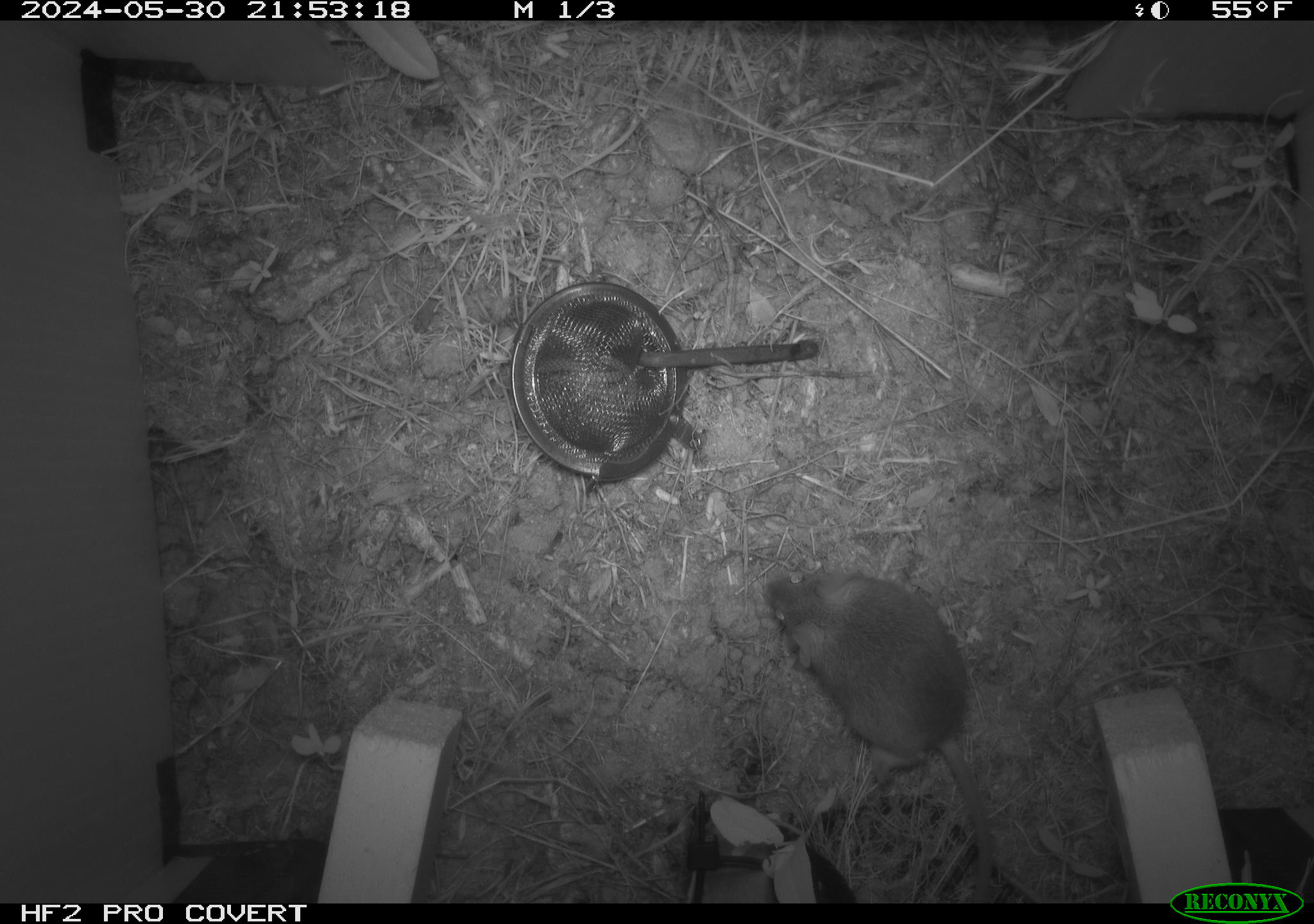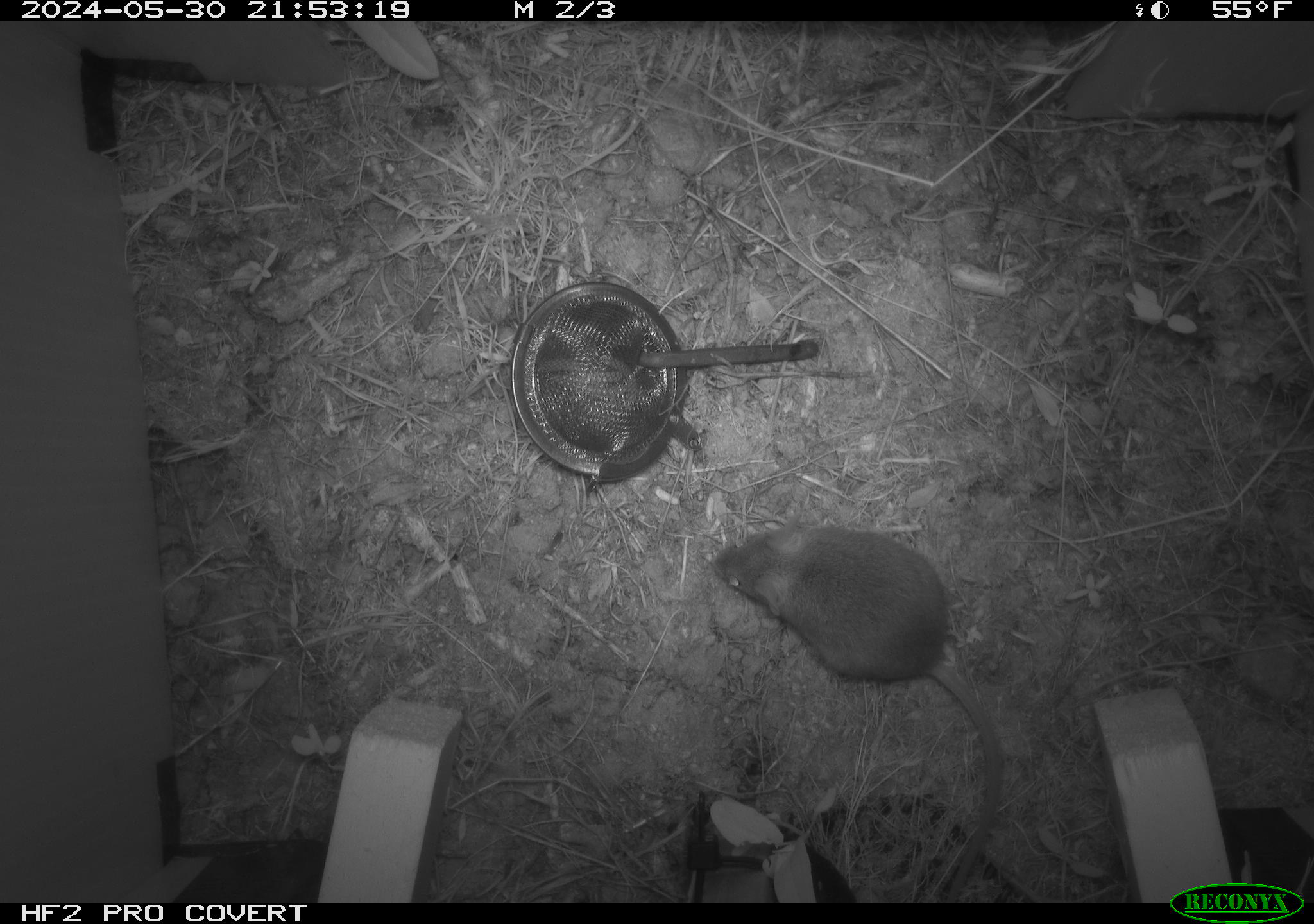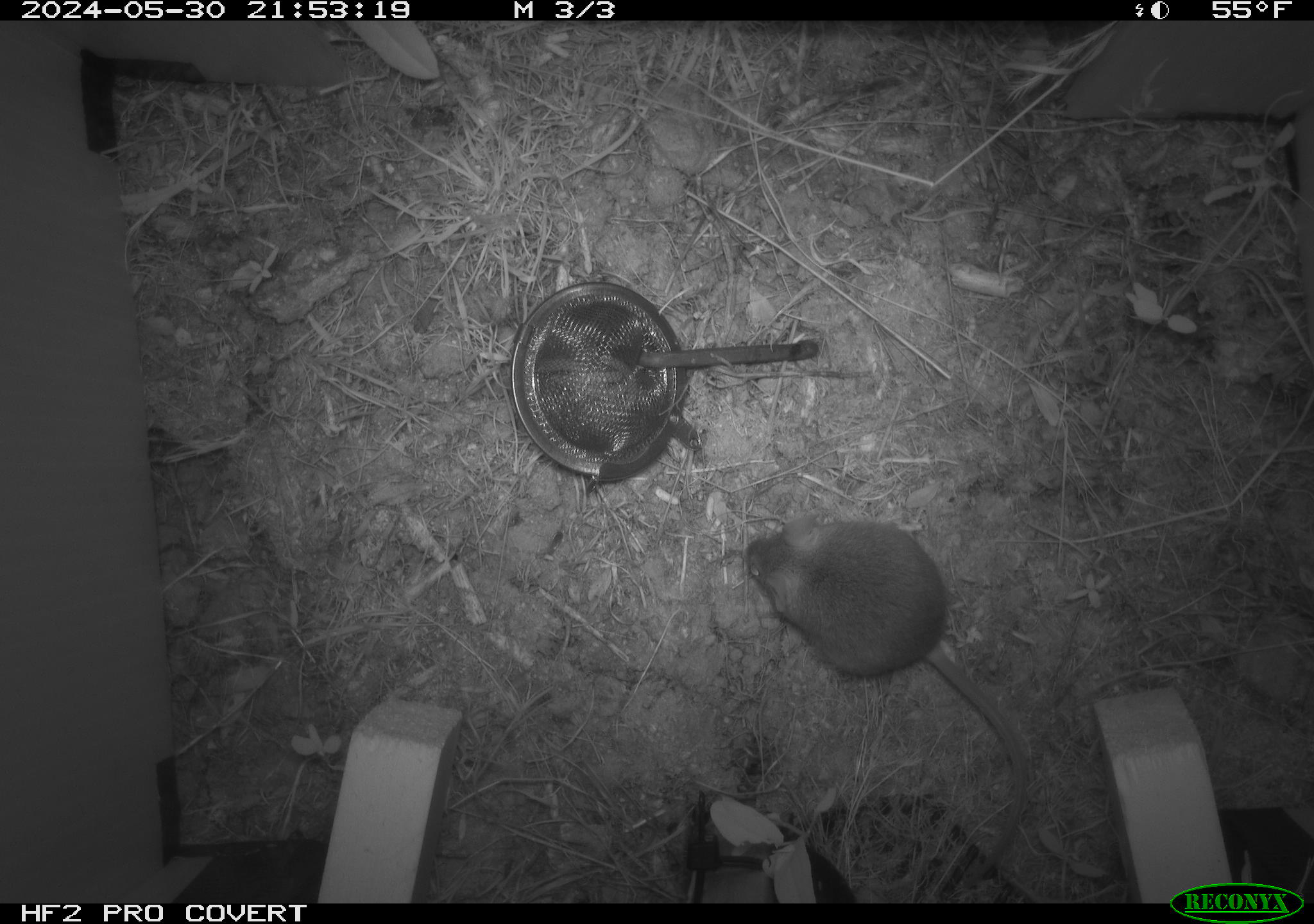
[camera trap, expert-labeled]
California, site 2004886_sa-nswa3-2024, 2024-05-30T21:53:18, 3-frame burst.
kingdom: Animalia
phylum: Chordata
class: Mammalia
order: Rodentia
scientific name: Rodentia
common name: rodent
Rodent (Rodentia).